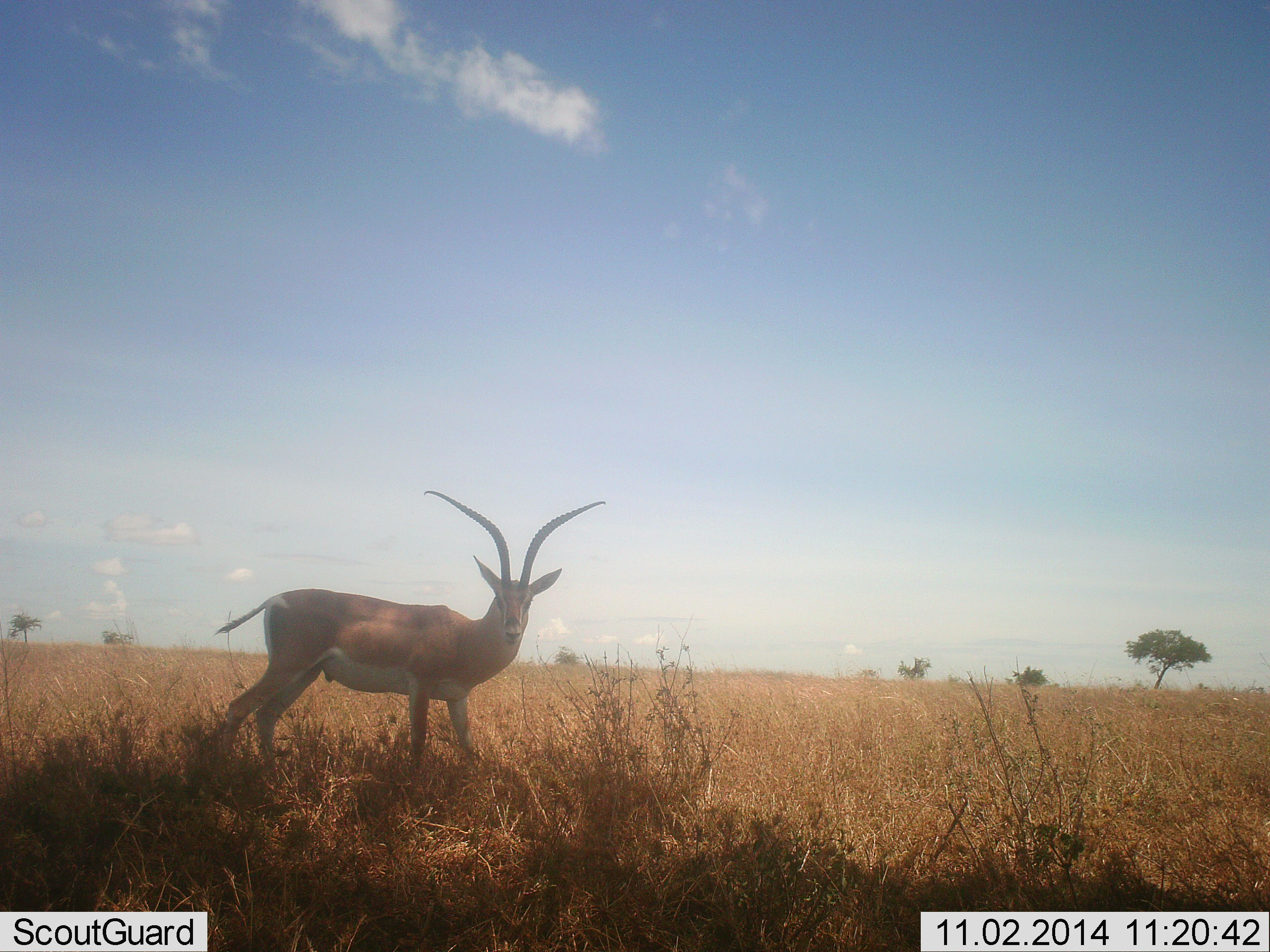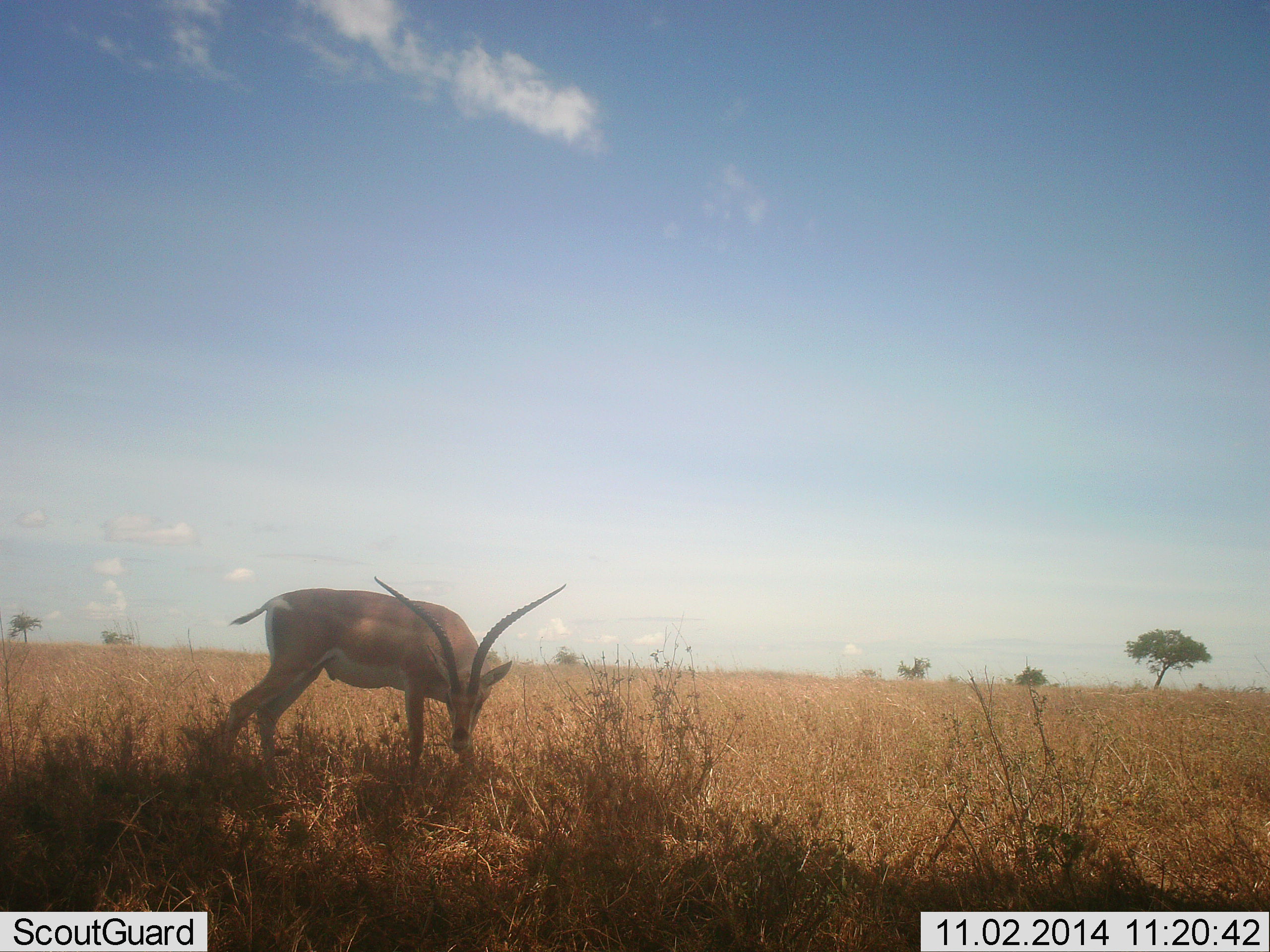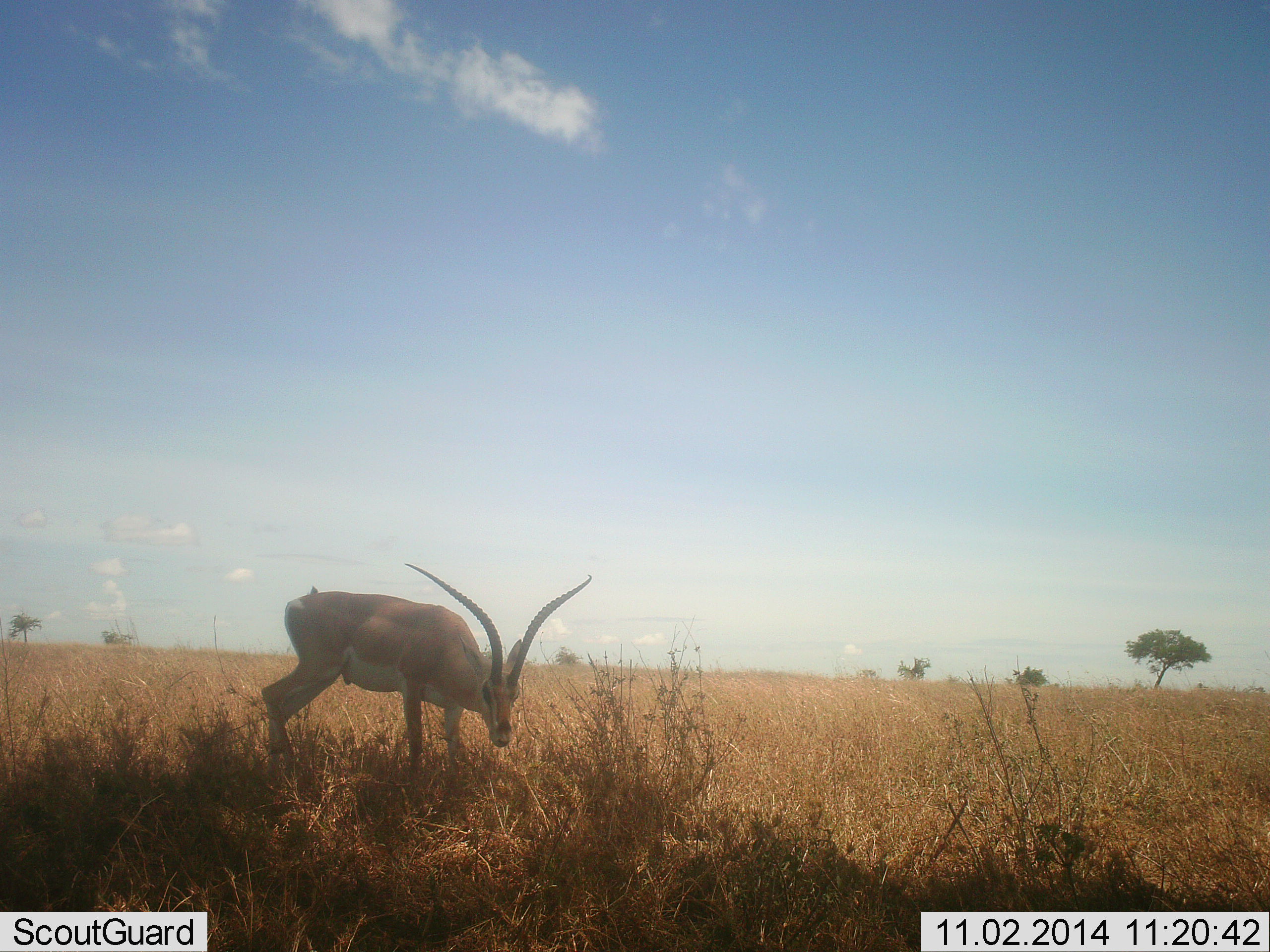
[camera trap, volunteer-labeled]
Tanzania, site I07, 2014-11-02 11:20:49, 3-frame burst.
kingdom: Animalia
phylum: Chordata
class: Mammalia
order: Artiodactyla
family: Bovidae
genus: Nanger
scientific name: Nanger granti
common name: grant's gazelle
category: gazellegrants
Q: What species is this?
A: Gazellegrants (grant's gazelle) (Nanger granti).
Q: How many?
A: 1.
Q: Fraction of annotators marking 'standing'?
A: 20%.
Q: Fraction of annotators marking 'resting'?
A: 0%.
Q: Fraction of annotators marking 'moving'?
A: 20%.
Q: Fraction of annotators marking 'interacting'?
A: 0%.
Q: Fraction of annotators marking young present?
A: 0%.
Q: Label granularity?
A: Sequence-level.